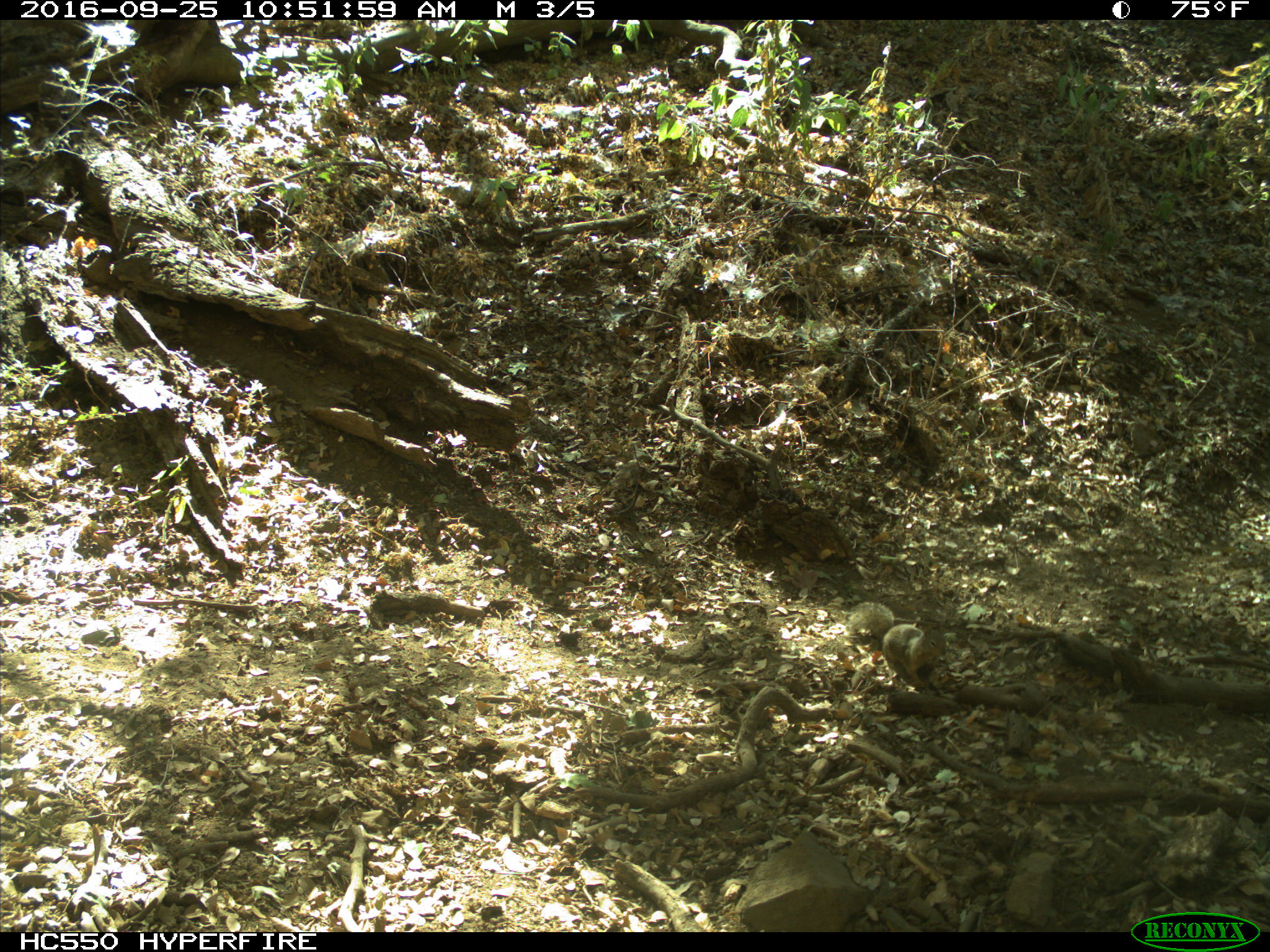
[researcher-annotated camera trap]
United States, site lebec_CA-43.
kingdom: Animalia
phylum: Chordata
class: Mammalia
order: Rodentia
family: Sciuridae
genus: Otospermophilus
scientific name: Otospermophilus beecheyi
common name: california ground squirrel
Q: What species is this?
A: Otospermophilus beecheyi (california ground squirrel).